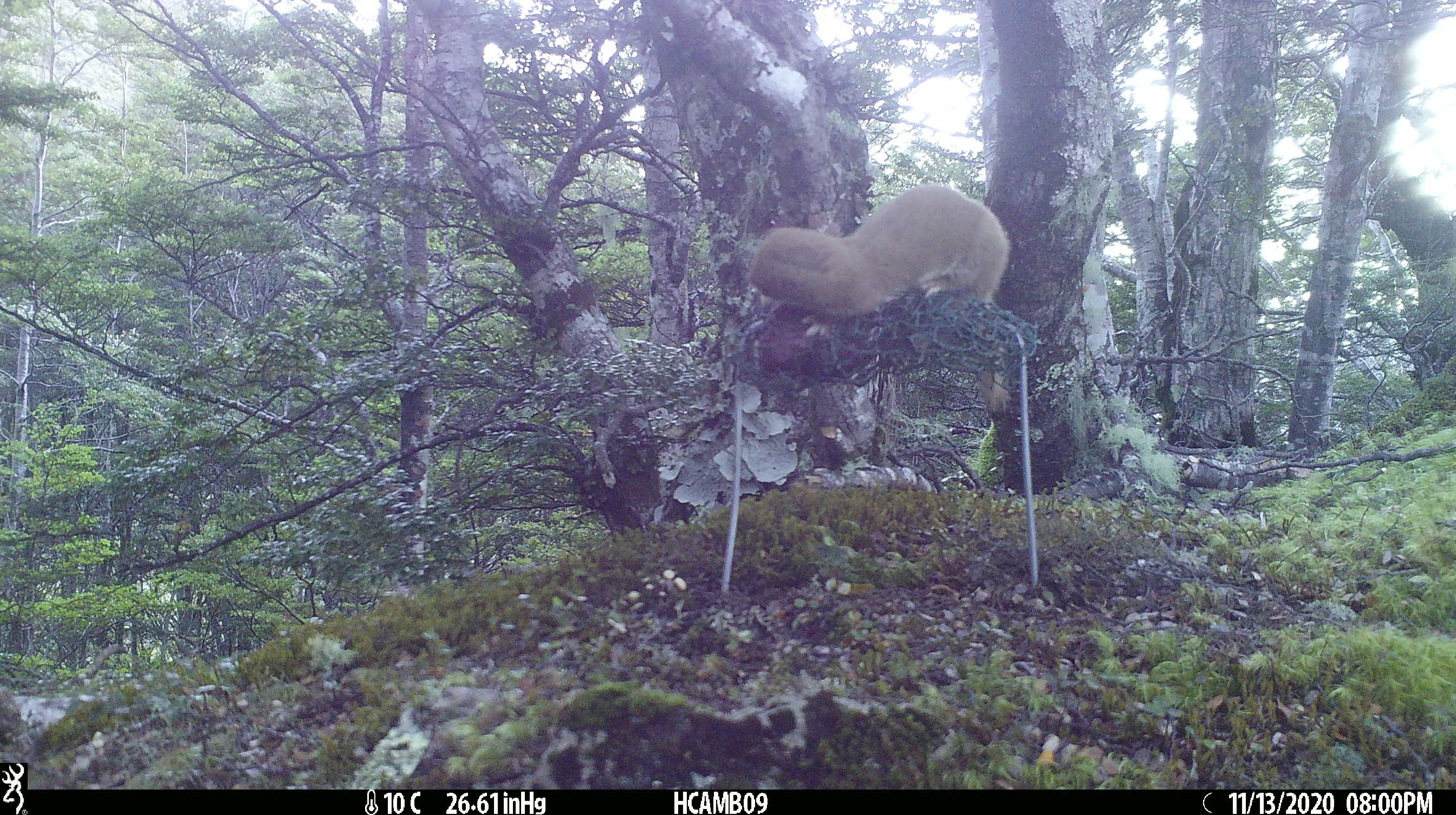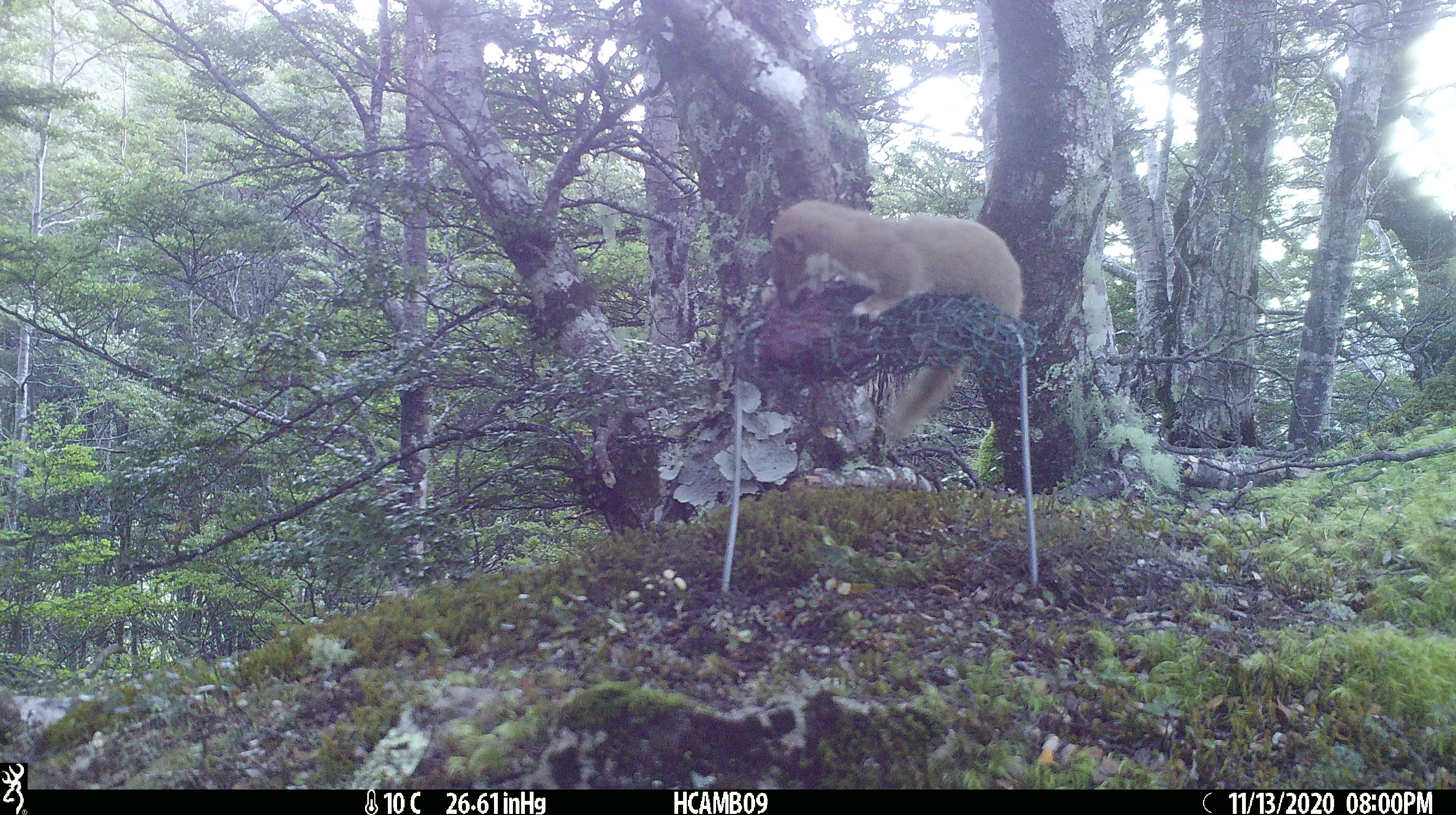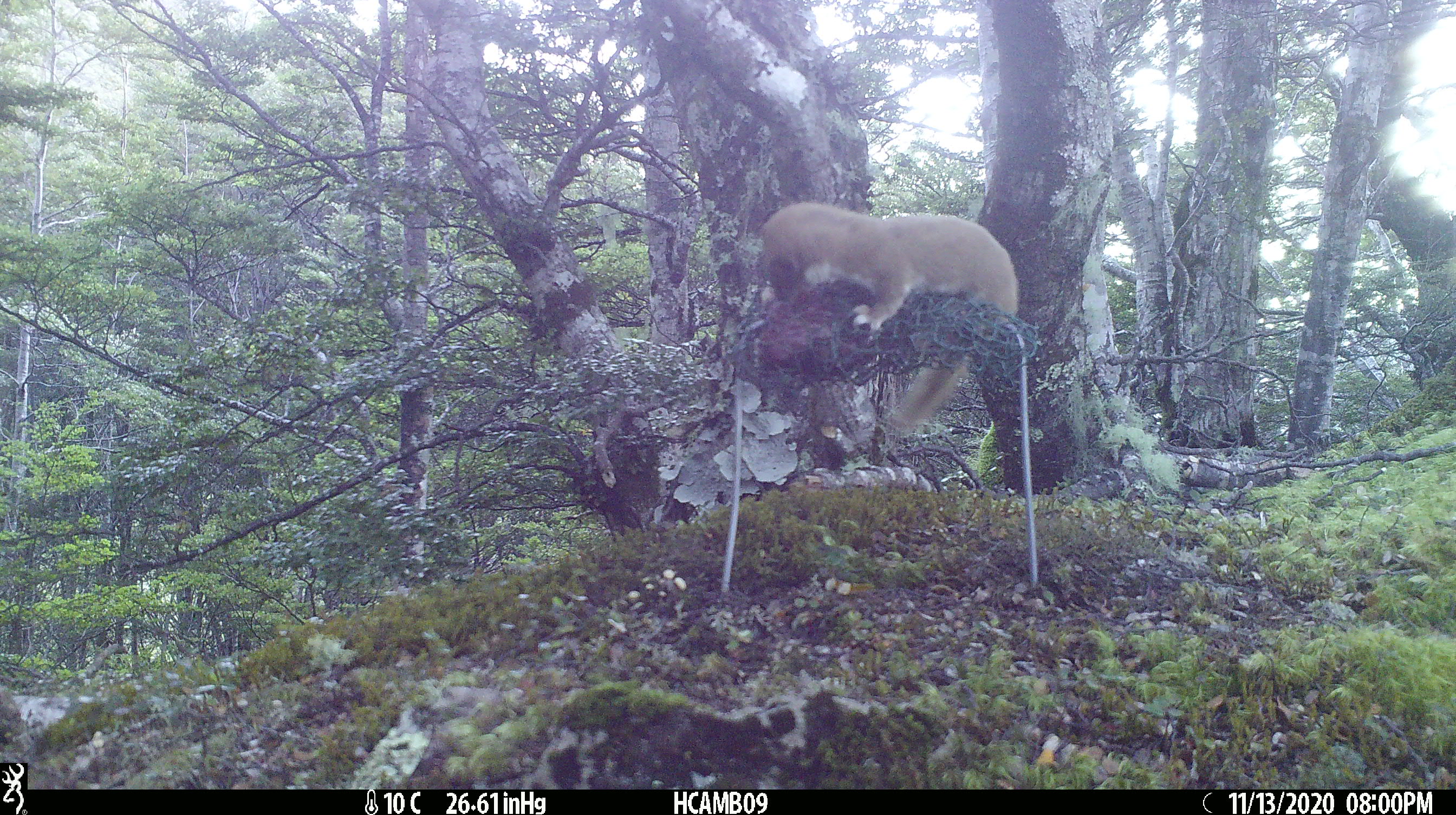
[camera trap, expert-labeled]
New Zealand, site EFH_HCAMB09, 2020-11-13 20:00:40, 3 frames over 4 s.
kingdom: Animalia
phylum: Chordata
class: Mammalia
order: Carnivora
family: Mustelidae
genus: Mustela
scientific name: Mustela nivalis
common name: least weasel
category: weasel